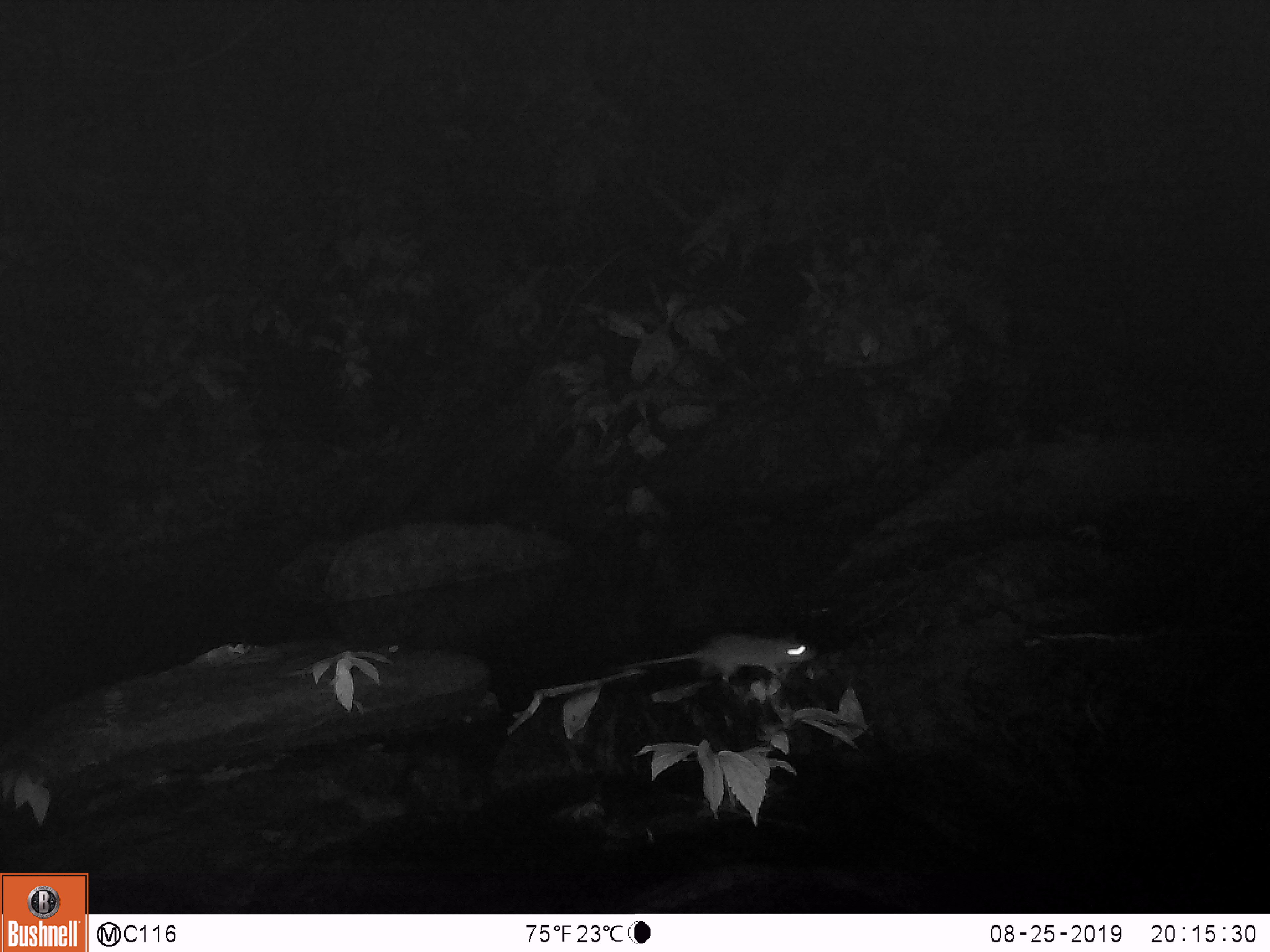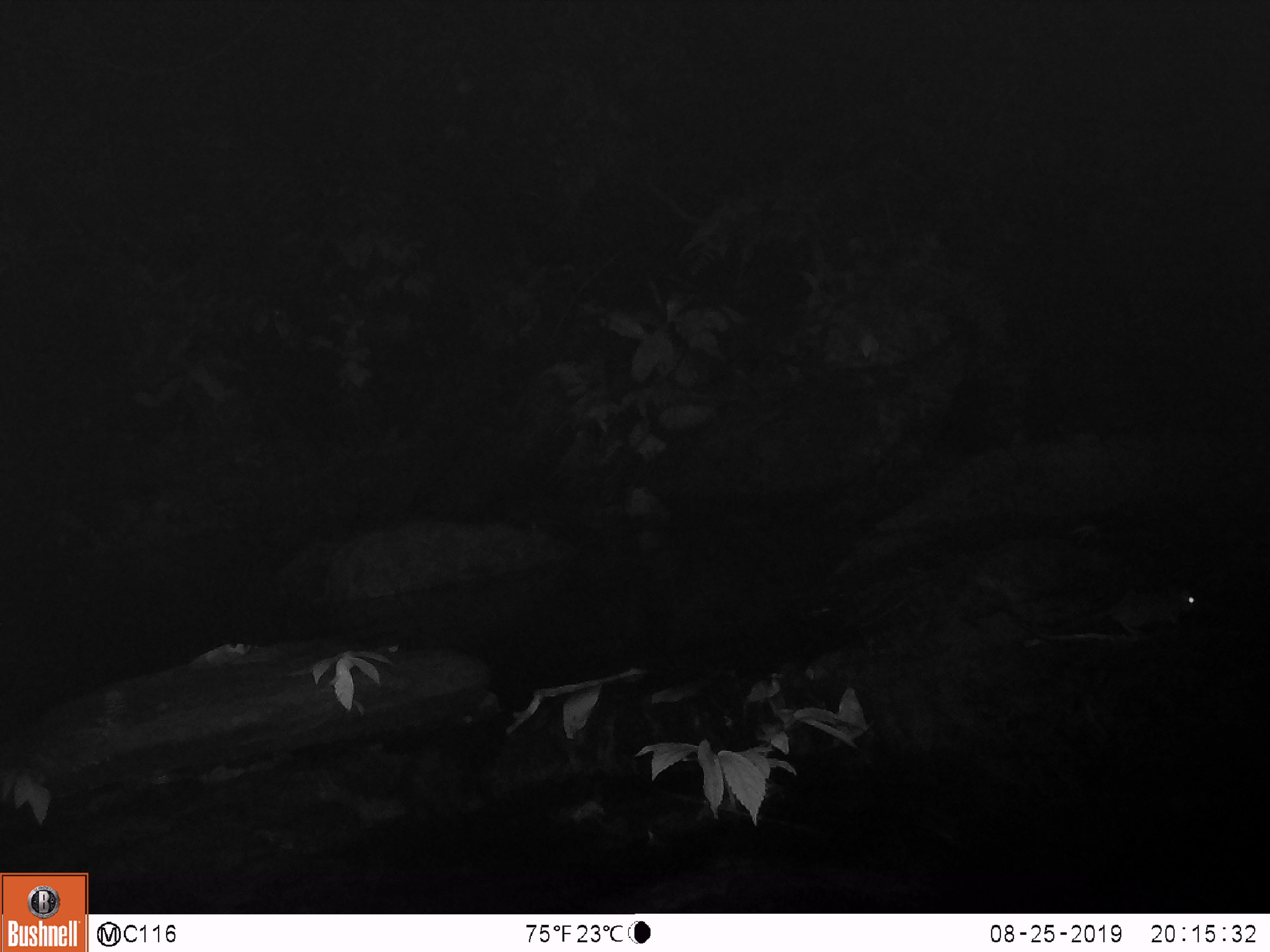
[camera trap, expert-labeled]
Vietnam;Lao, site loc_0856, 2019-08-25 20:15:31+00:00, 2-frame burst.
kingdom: Animalia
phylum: Chordata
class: Mammalia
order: Rodentia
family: Muridae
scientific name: Muridae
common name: old-world mice and rats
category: unidentified murid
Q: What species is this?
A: Unidentified murid (old-world mice and rats) (Muridae).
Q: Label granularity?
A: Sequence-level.